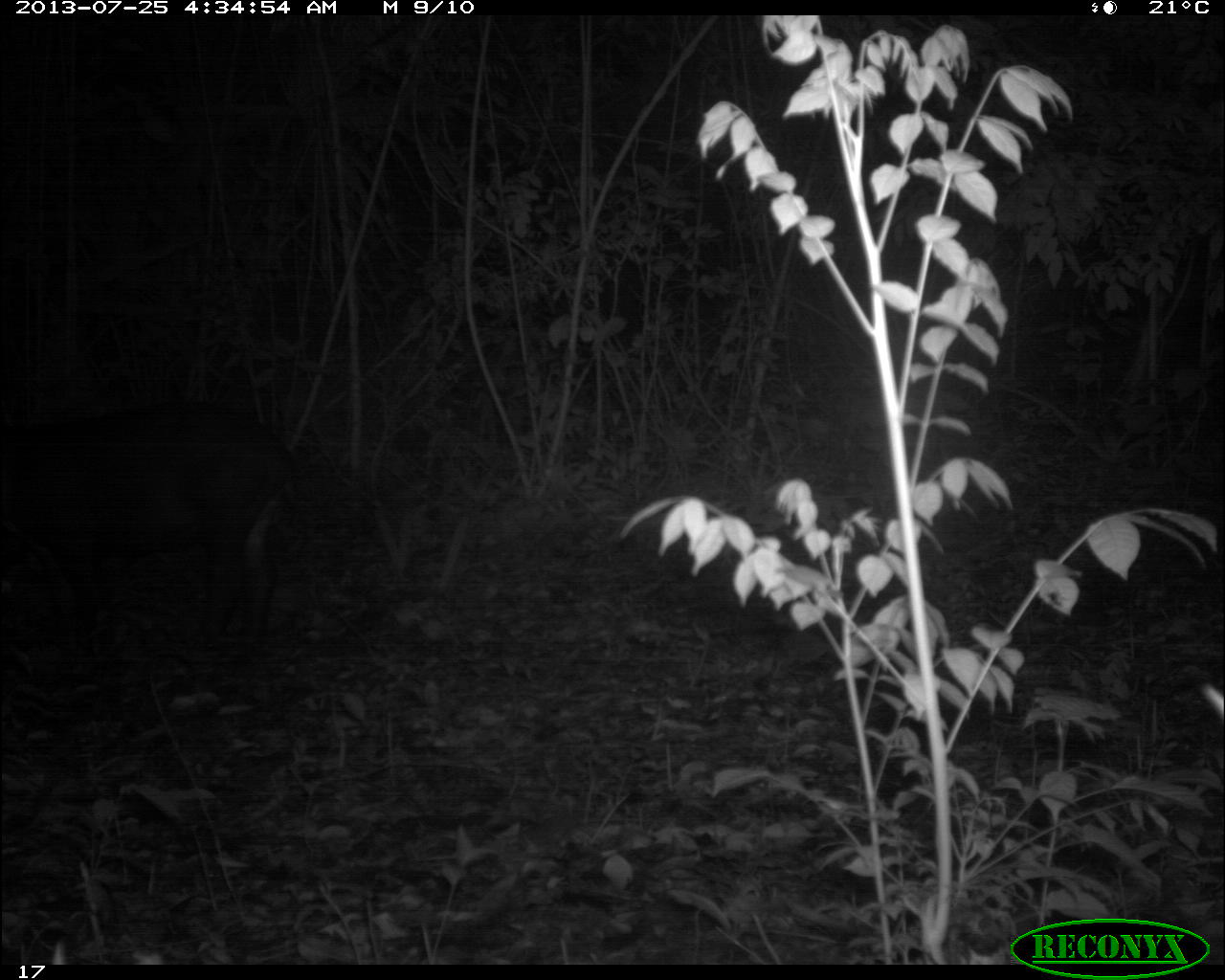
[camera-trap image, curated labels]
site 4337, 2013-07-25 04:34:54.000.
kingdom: Animalia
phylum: Chordata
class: Mammalia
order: Perissodactyla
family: Tapiridae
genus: Tapirus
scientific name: Tapirus bairdii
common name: baird's tapir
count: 1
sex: female